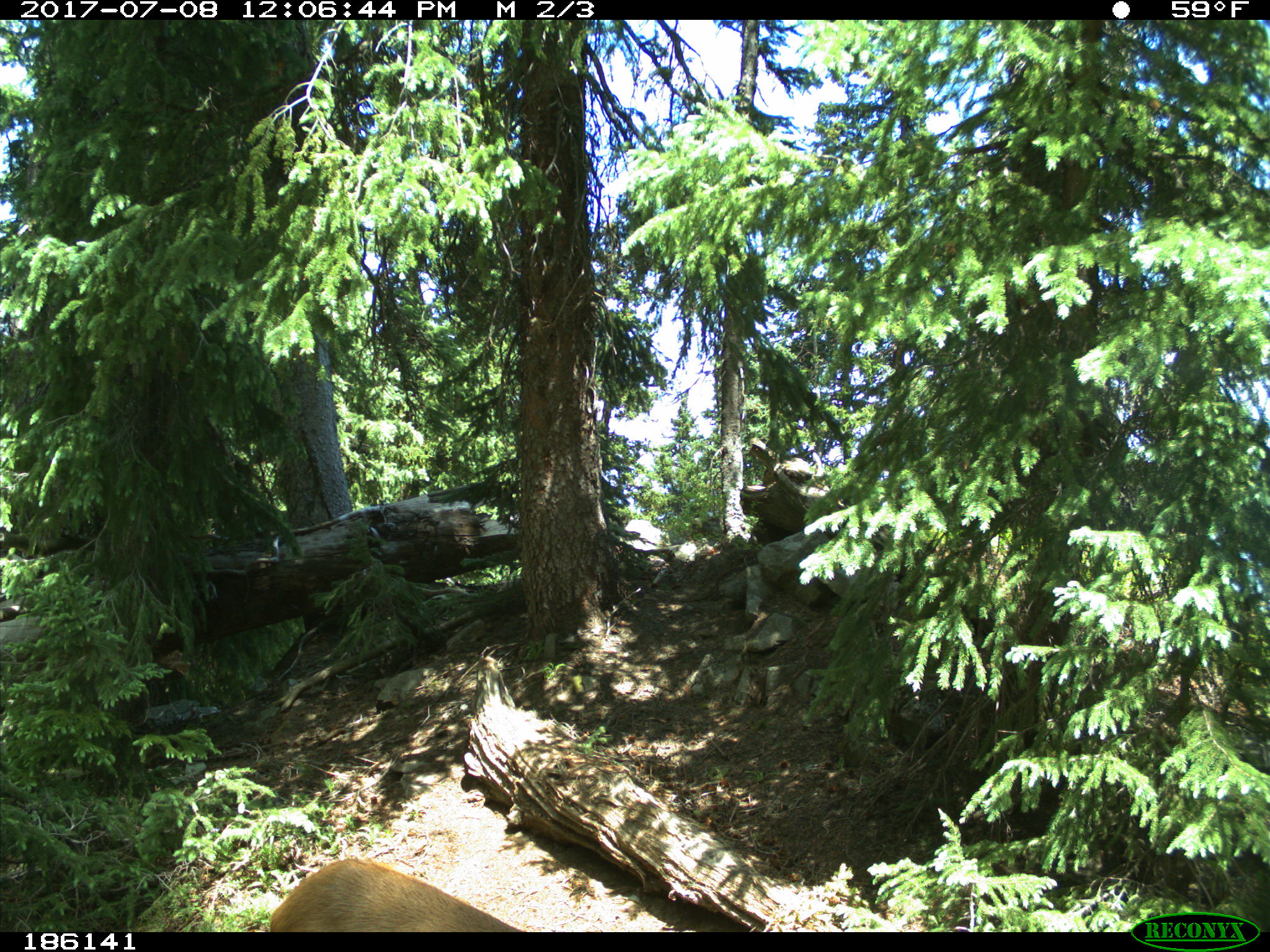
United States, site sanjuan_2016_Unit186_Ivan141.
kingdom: Animalia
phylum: Chordata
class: Mammalia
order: Artiodactyla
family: Cervidae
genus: Odocoileus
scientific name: Odocoileus hemionus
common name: mule deer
Odocoileus hemionus (mule deer).